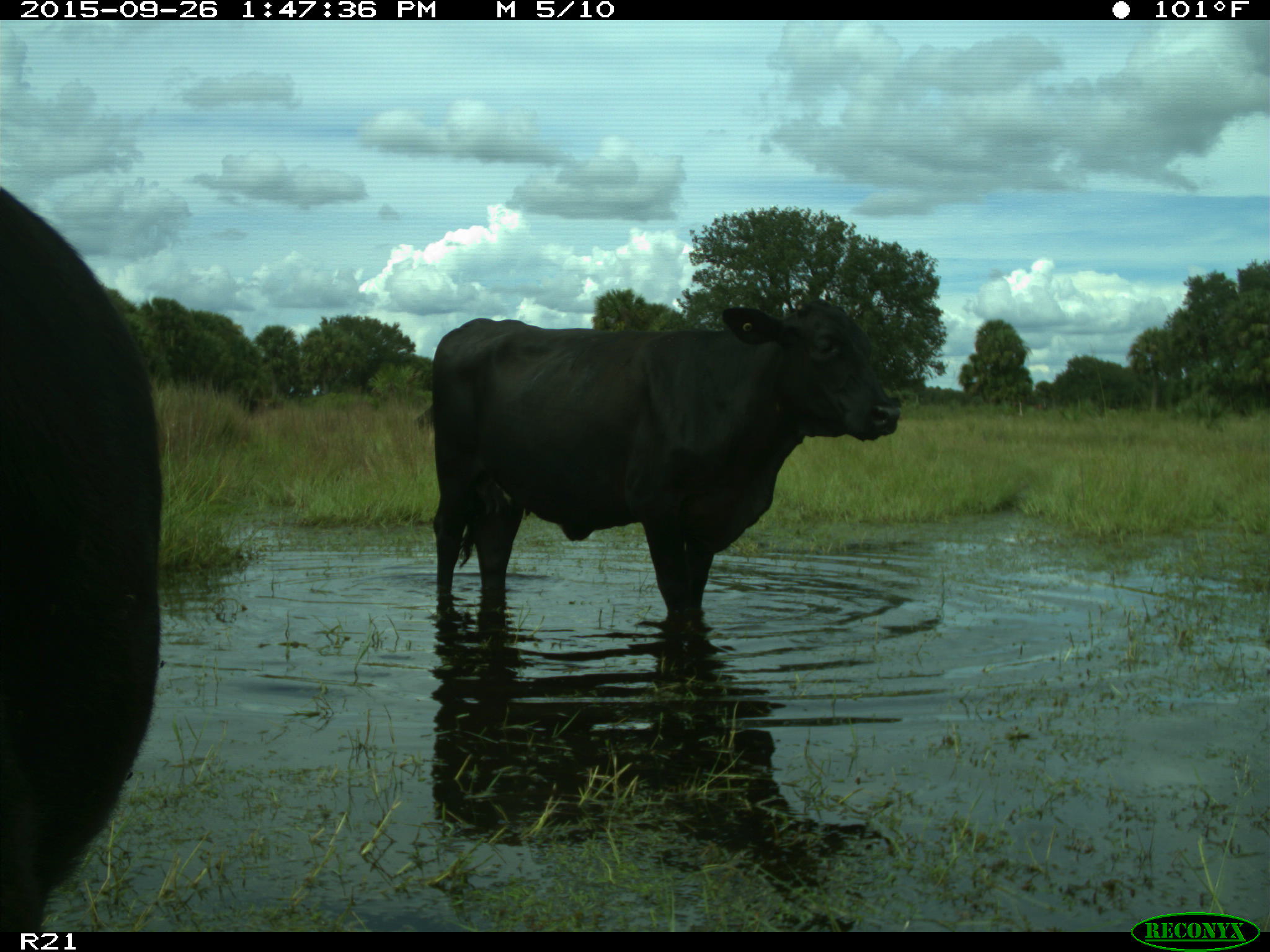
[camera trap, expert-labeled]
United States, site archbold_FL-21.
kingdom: Animalia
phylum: Chordata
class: Mammalia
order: Artiodactyla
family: Bovidae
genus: Bos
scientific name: Bos taurus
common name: domestic cow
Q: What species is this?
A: Bos taurus (domestic cow).